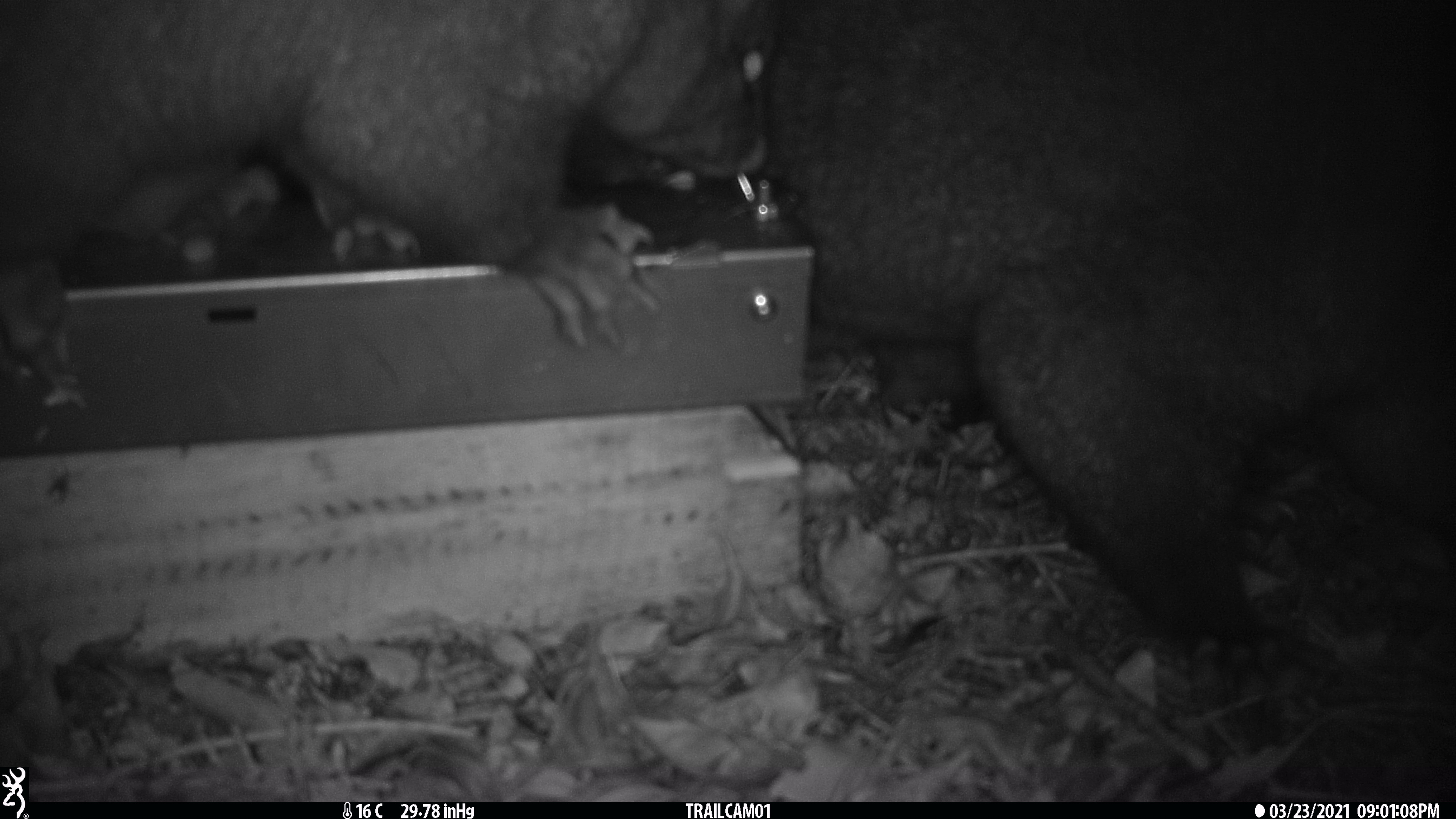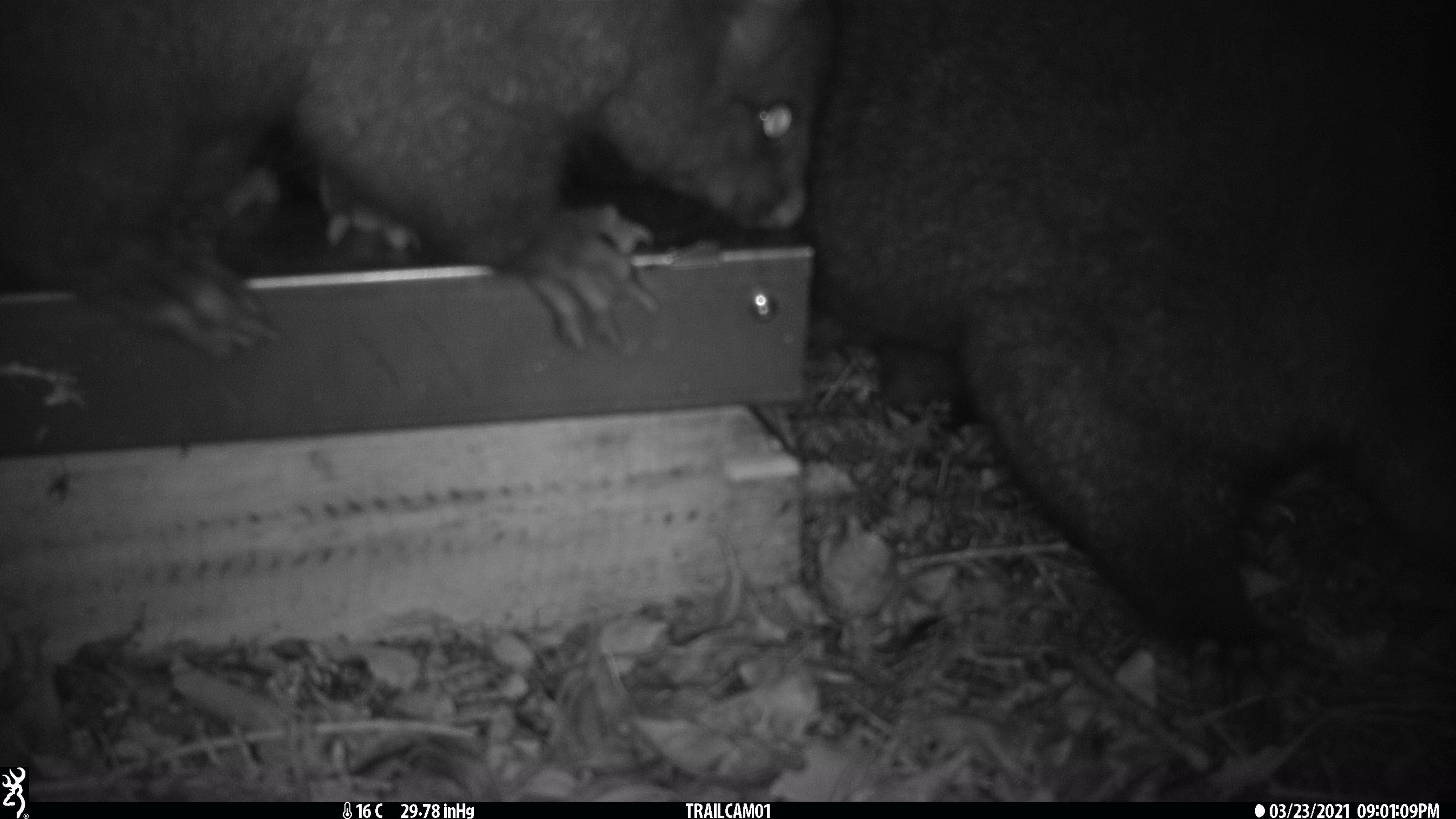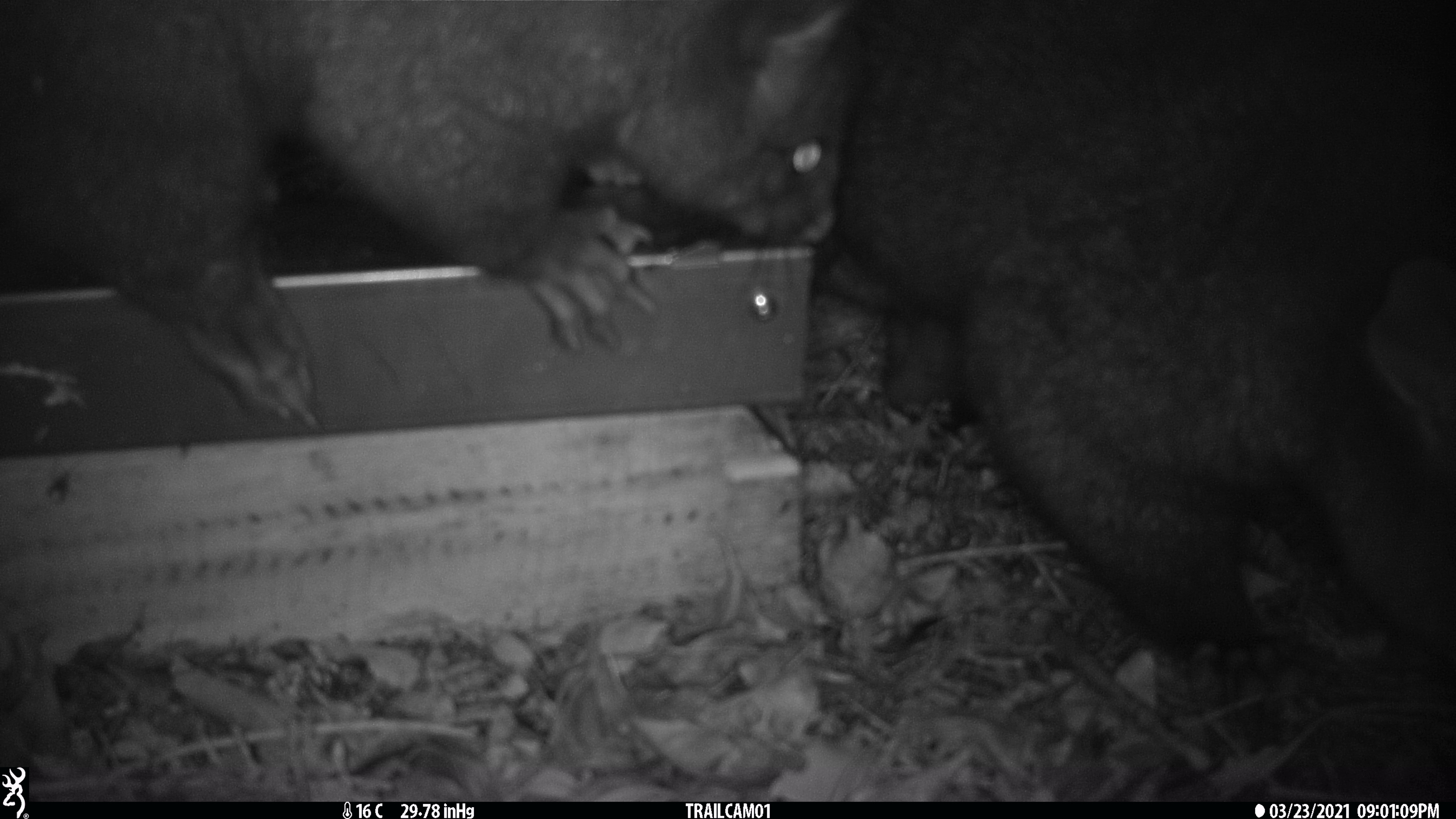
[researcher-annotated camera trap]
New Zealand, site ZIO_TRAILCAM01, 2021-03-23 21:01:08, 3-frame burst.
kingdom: Animalia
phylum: Chordata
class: Mammalia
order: Diprotodontia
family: Phalangeridae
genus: Trichosurus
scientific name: Trichosurus vulpecula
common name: common brushtail possum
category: possum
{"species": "possum (common brushtail possum) (Trichosurus vulpecula)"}